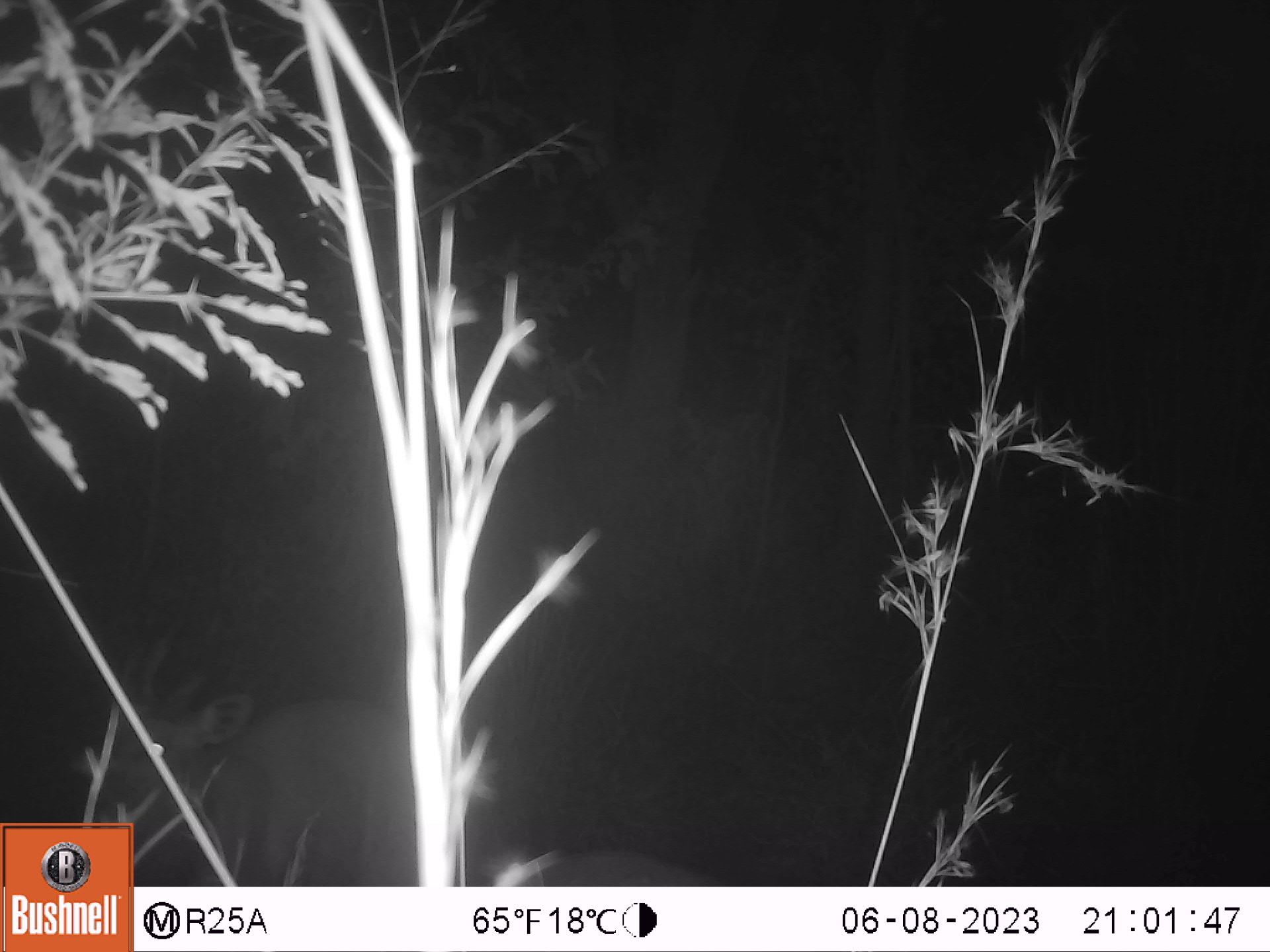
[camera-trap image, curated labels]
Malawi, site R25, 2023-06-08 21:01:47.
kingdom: Animalia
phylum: Chordata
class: Mammalia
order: Artiodactyla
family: Bovidae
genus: Tragelaphus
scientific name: Tragelaphus sylvaticus sylvaticus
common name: cape bushbuck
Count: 1.